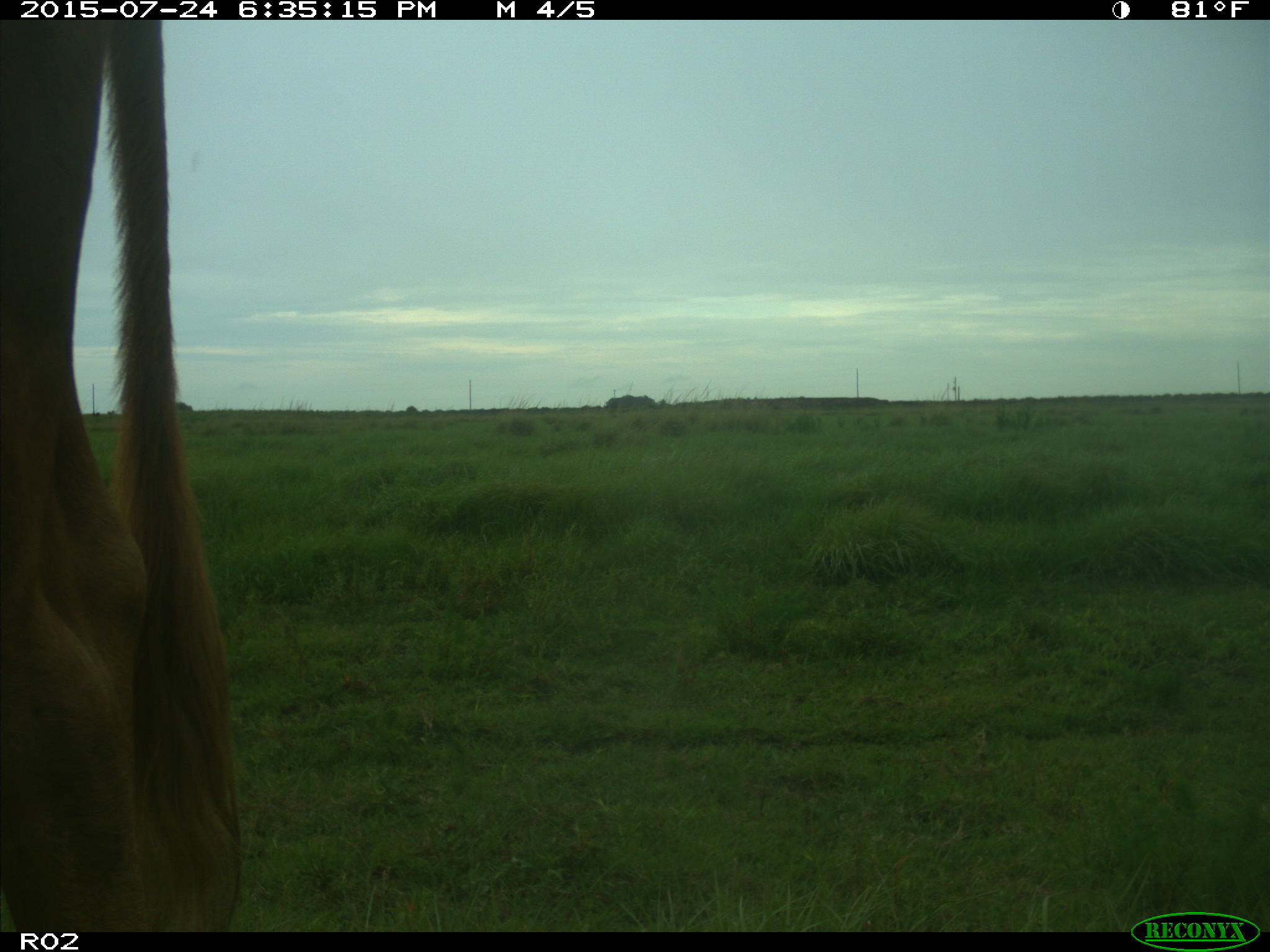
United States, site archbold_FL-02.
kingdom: Animalia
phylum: Chordata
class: Mammalia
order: Artiodactyla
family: Bovidae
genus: Bos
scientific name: Bos taurus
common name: domestic cow